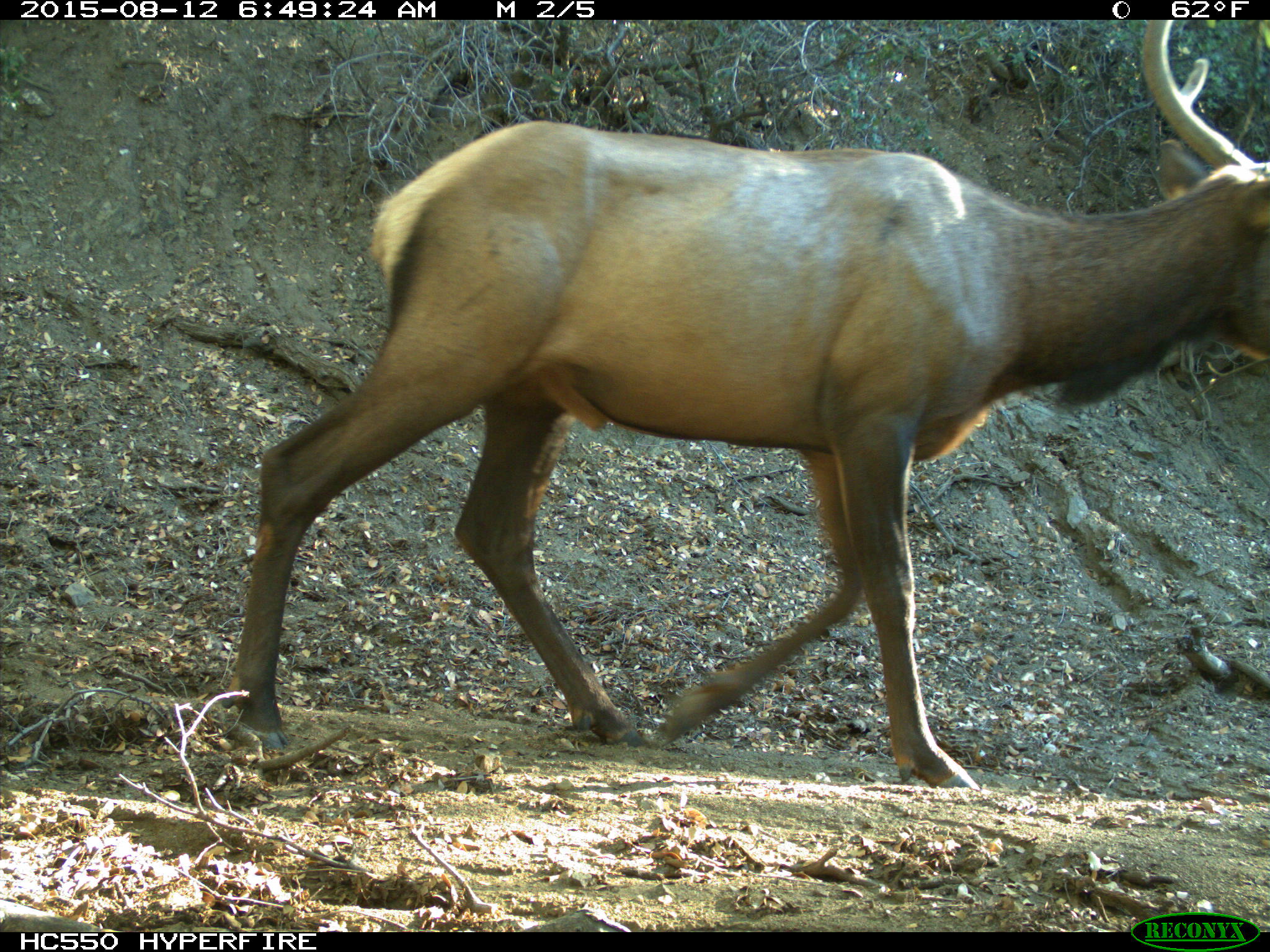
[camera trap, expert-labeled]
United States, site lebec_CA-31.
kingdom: Animalia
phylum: Chordata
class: Mammalia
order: Artiodactyla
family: Cervidae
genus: Cervus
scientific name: Cervus canadensis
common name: elk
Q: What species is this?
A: Cervus canadensis (elk).